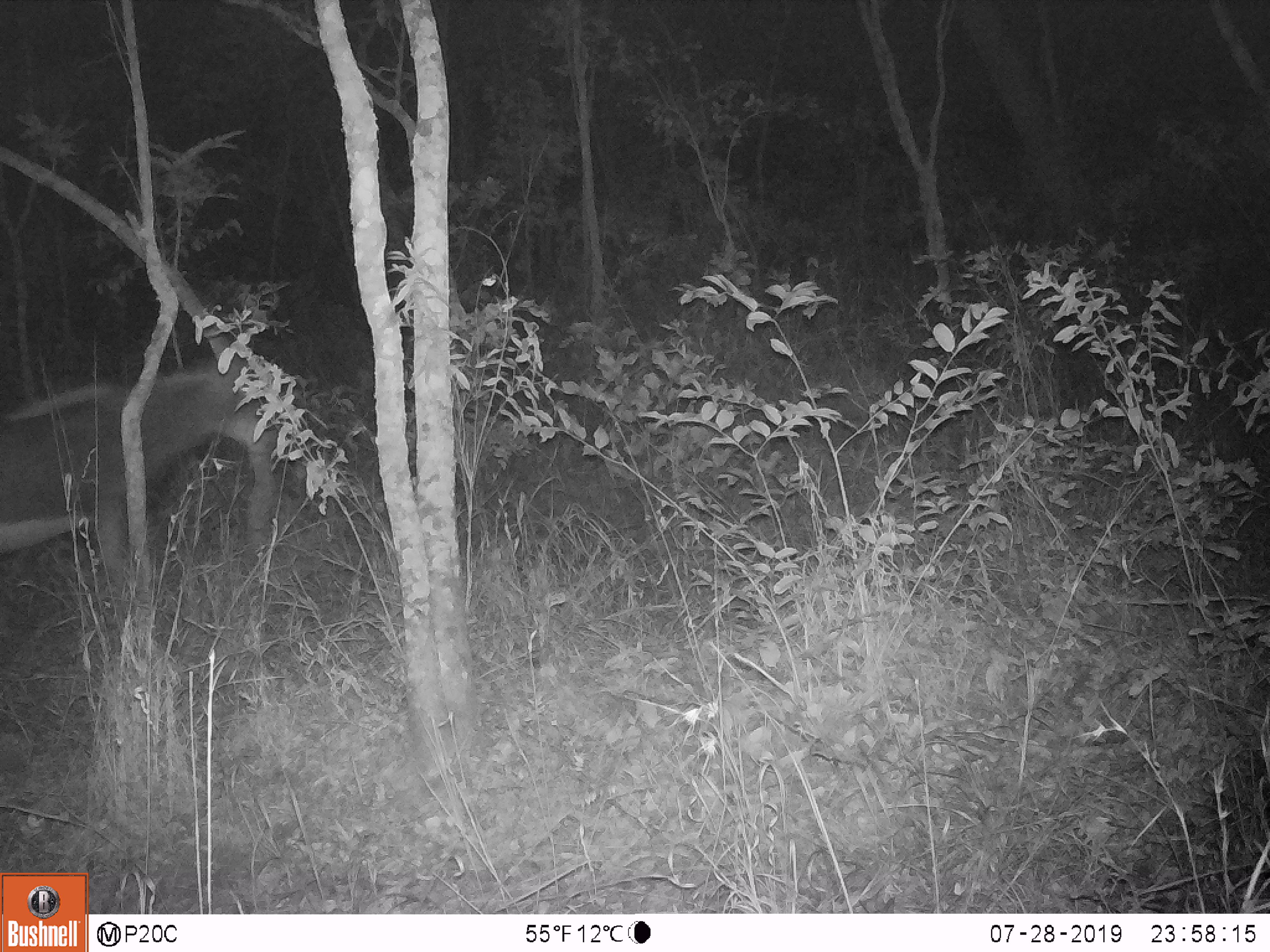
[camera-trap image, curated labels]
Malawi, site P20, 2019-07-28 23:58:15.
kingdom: Animalia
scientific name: Animalia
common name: other animal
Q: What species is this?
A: Other animal (Animalia).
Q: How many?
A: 1.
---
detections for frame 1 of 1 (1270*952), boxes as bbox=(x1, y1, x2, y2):
other animal: bbox=(0, 340, 274, 595)